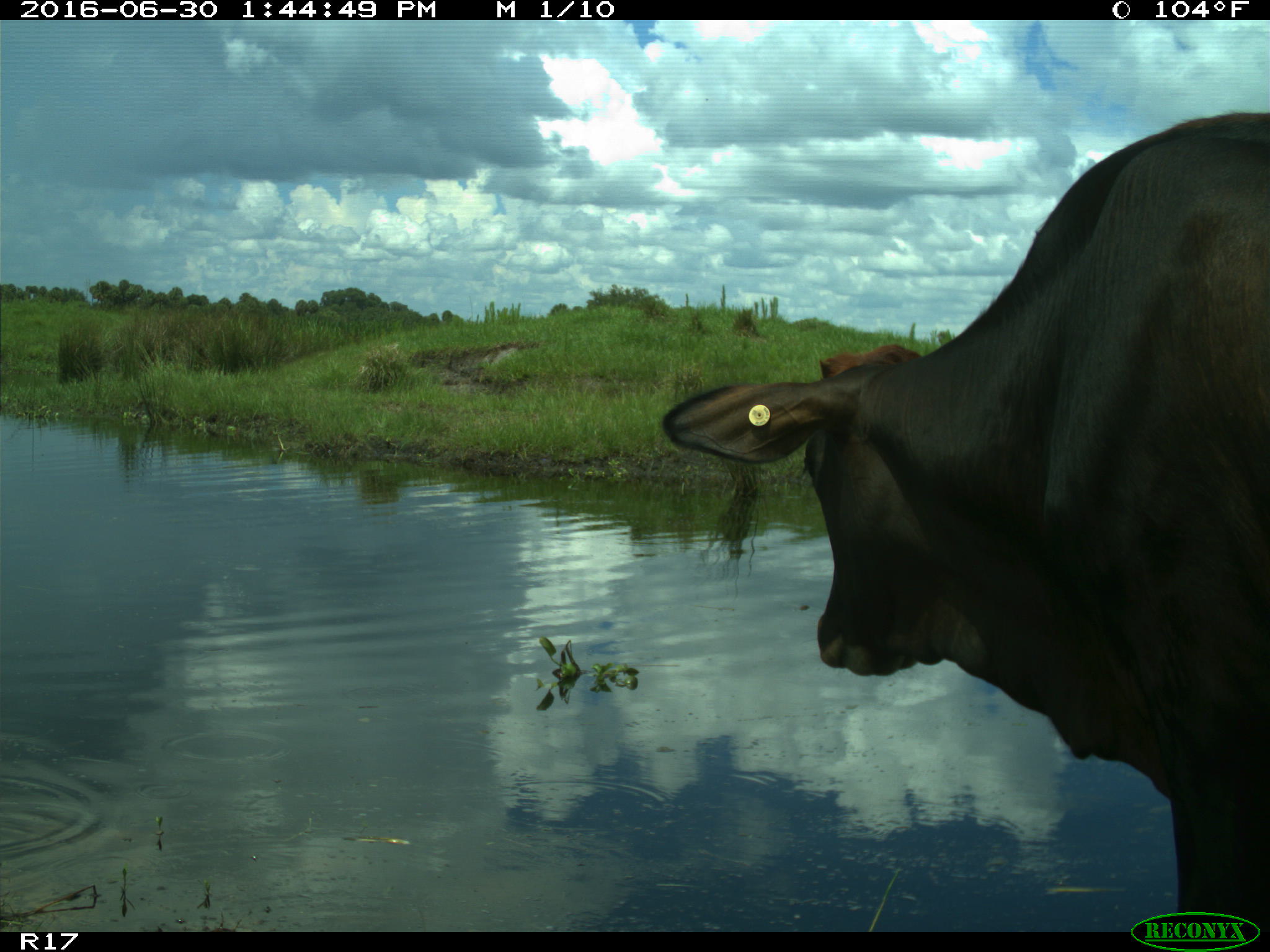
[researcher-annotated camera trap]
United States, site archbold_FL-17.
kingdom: Animalia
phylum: Chordata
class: Mammalia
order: Artiodactyla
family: Bovidae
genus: Bos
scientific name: Bos taurus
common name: domestic cow